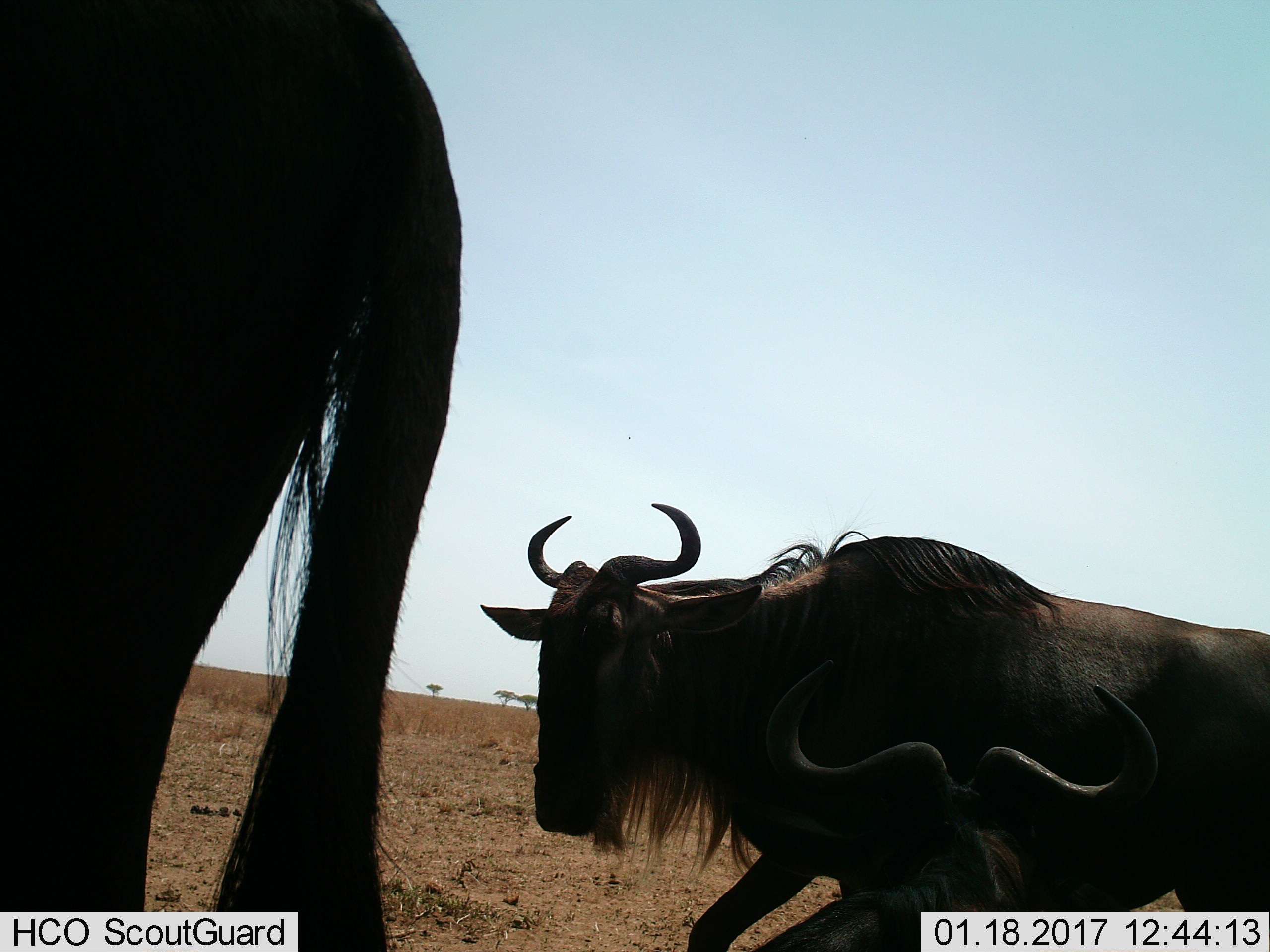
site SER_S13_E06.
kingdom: Animalia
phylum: Chordata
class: Mammalia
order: Artiodactyla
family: Bovidae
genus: Connochaetes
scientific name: Connochaetes taurinus taurinus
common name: blue wildebeest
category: wildebeestblue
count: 3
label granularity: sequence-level